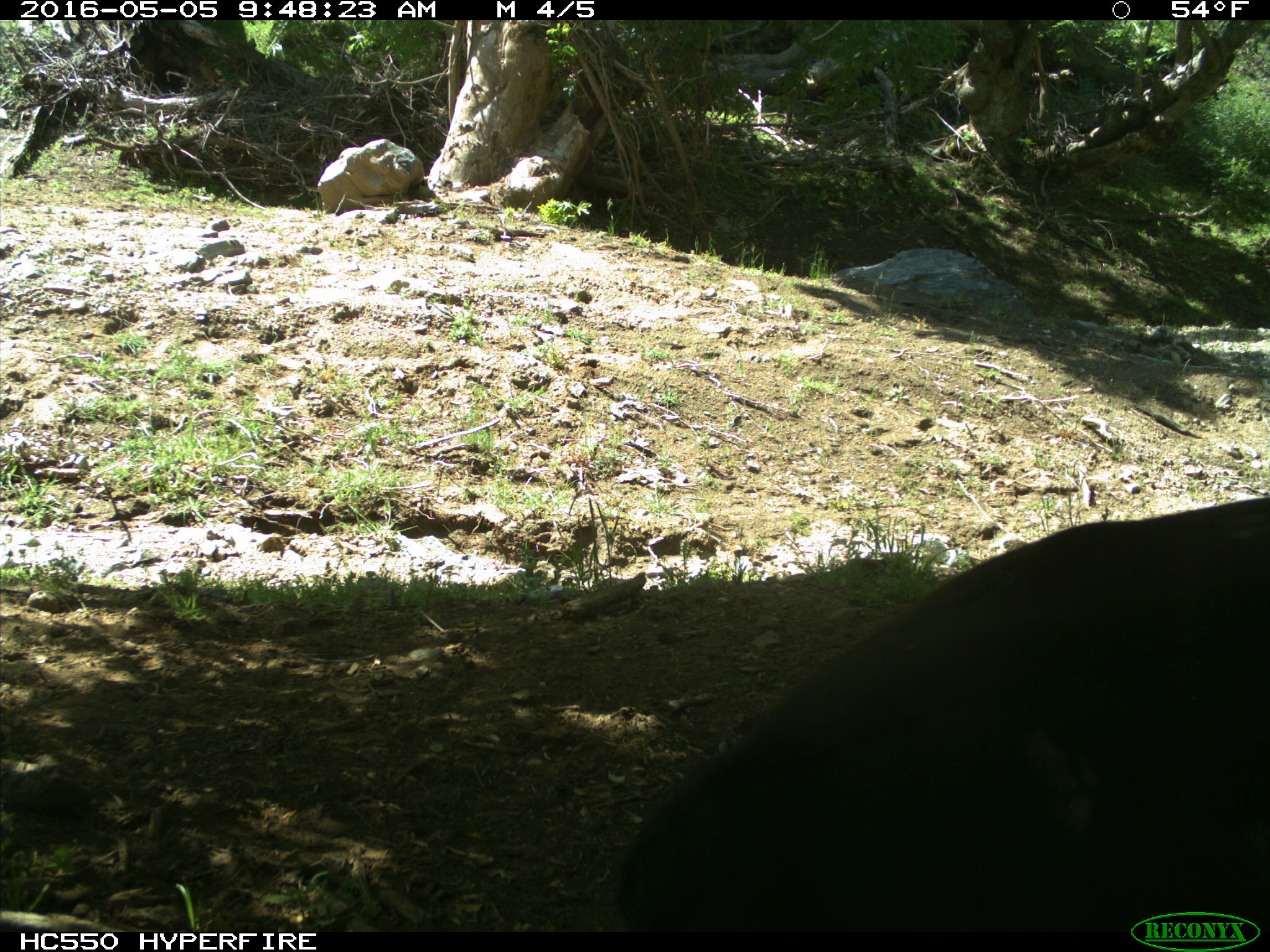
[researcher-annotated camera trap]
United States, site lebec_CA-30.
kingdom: Animalia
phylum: Chordata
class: Mammalia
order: Artiodactyla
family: Bovidae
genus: Bos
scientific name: Bos taurus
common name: domestic cow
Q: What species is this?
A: Bos taurus (domestic cow).